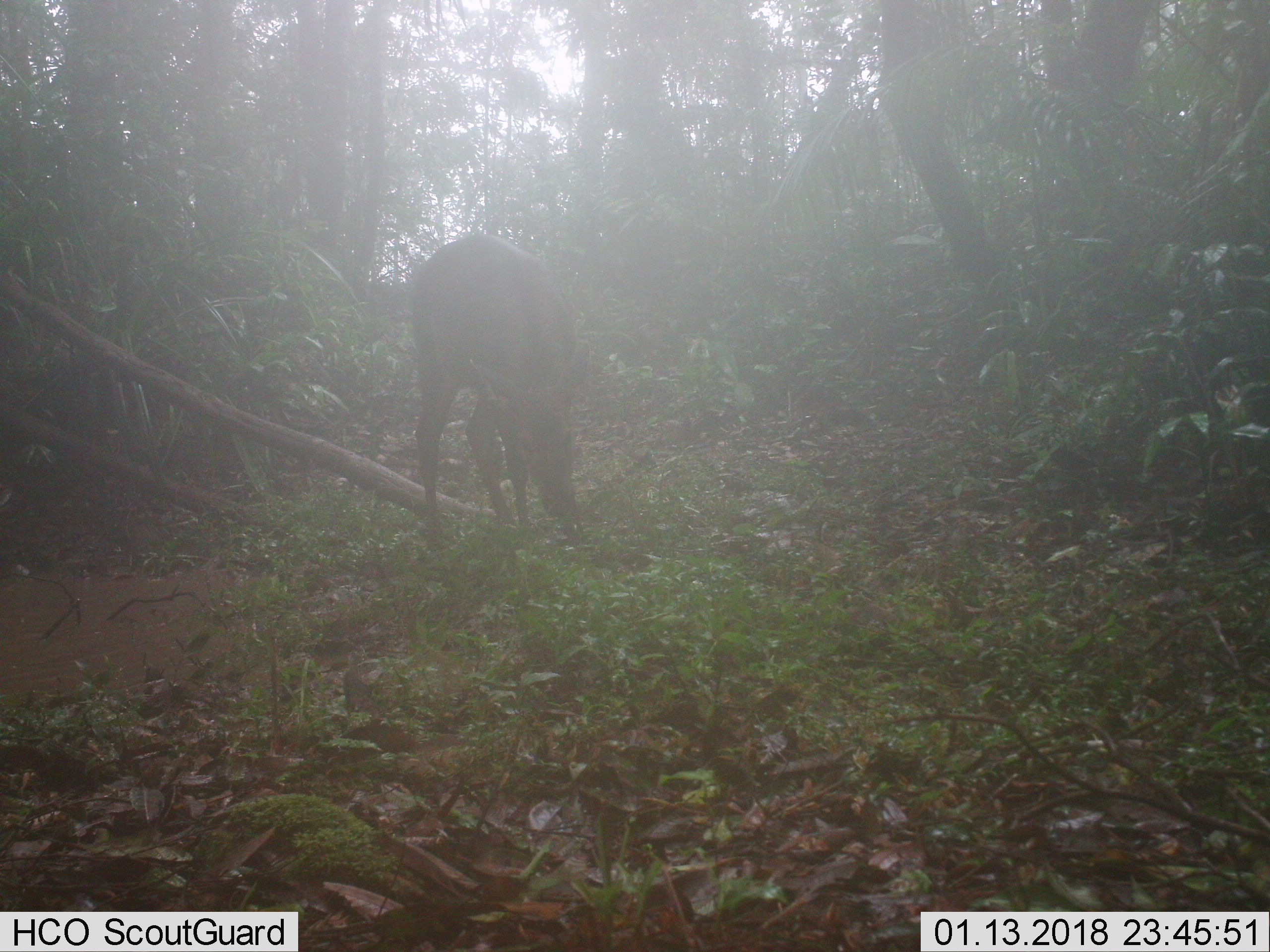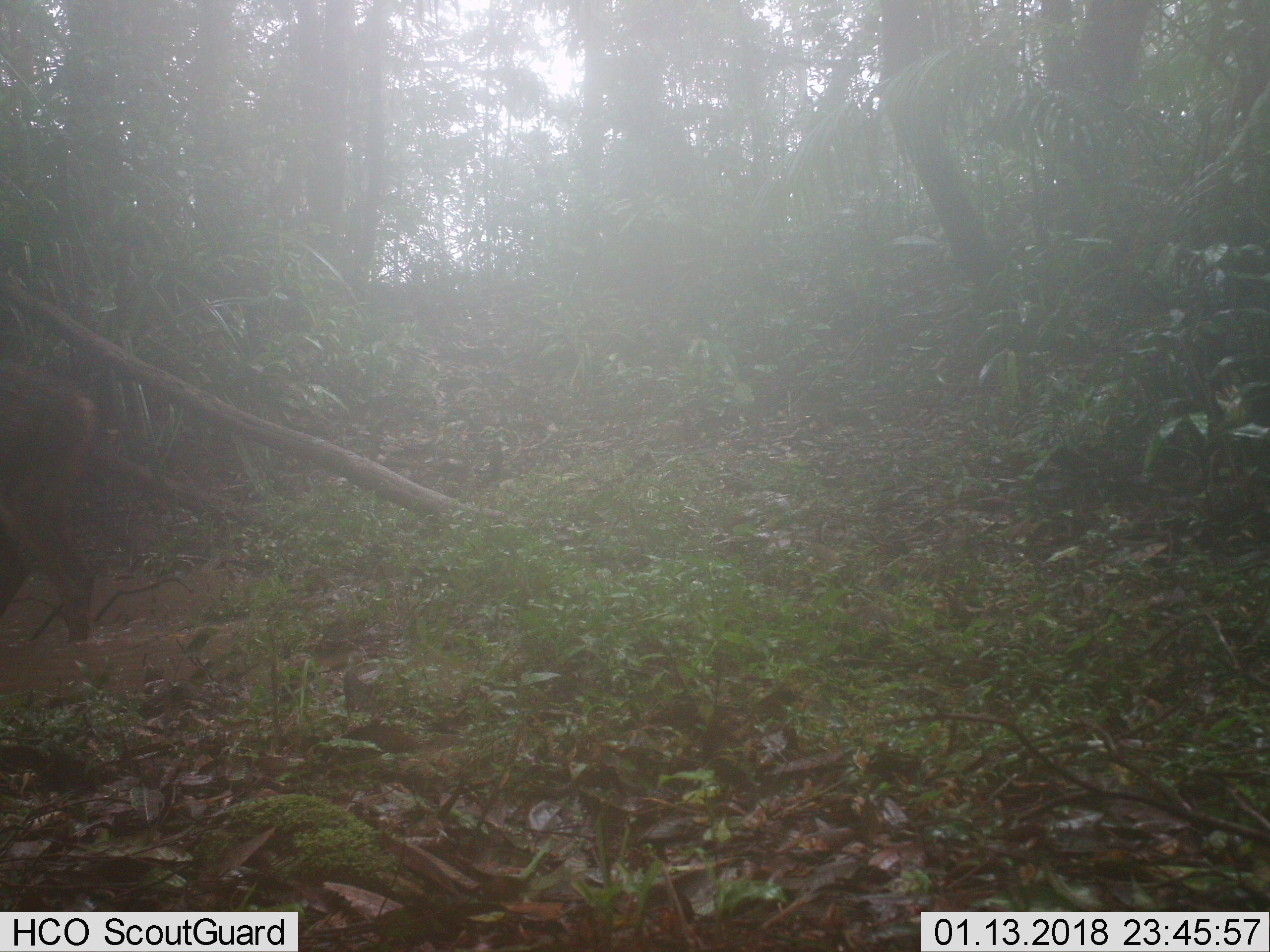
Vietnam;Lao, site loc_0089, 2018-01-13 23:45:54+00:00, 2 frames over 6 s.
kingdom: Animalia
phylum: Chordata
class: Mammalia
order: Artiodactyla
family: Cervidae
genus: Rusa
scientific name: Rusa unicolor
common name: sambar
Sambar (Rusa unicolor). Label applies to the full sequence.